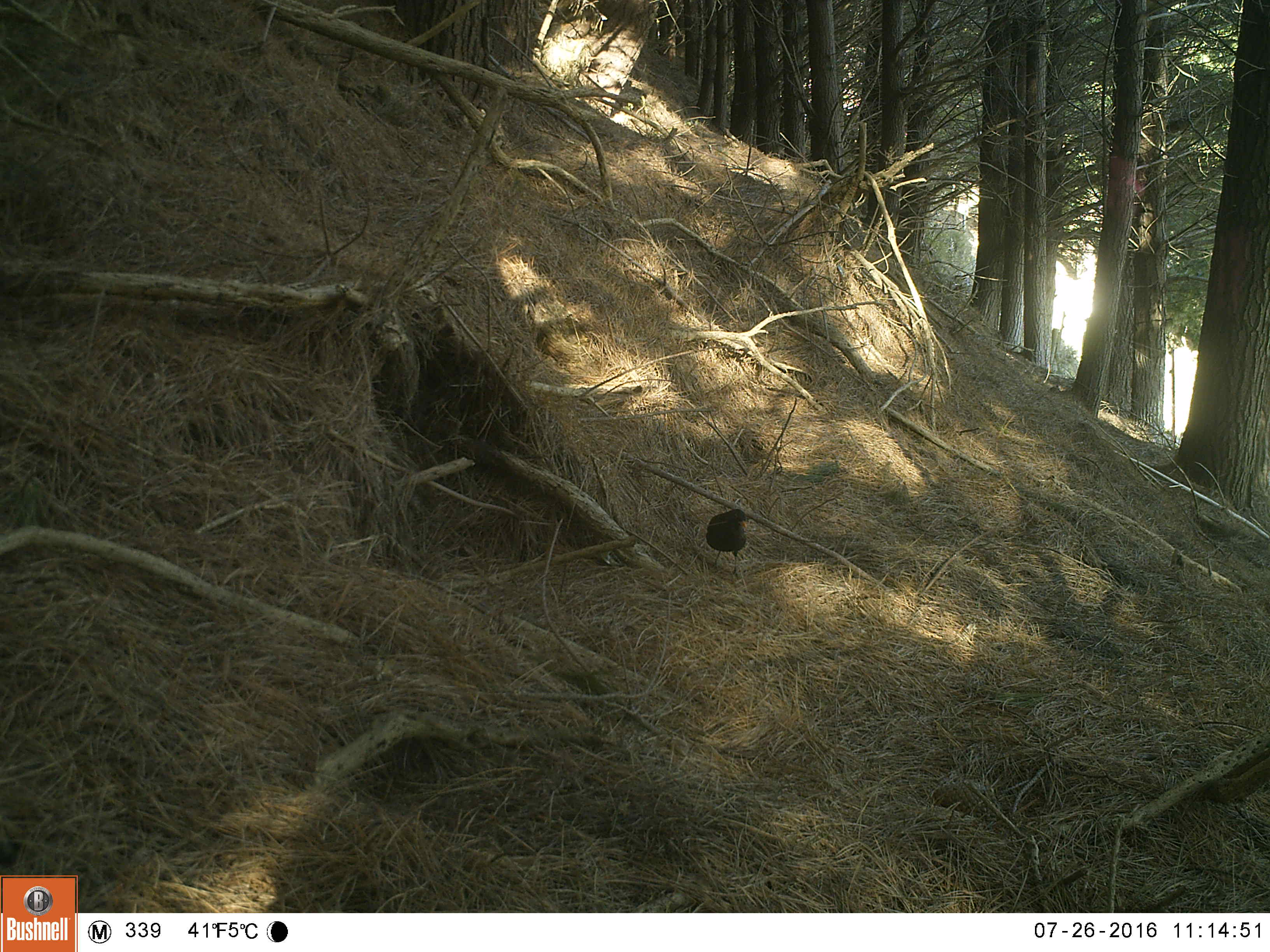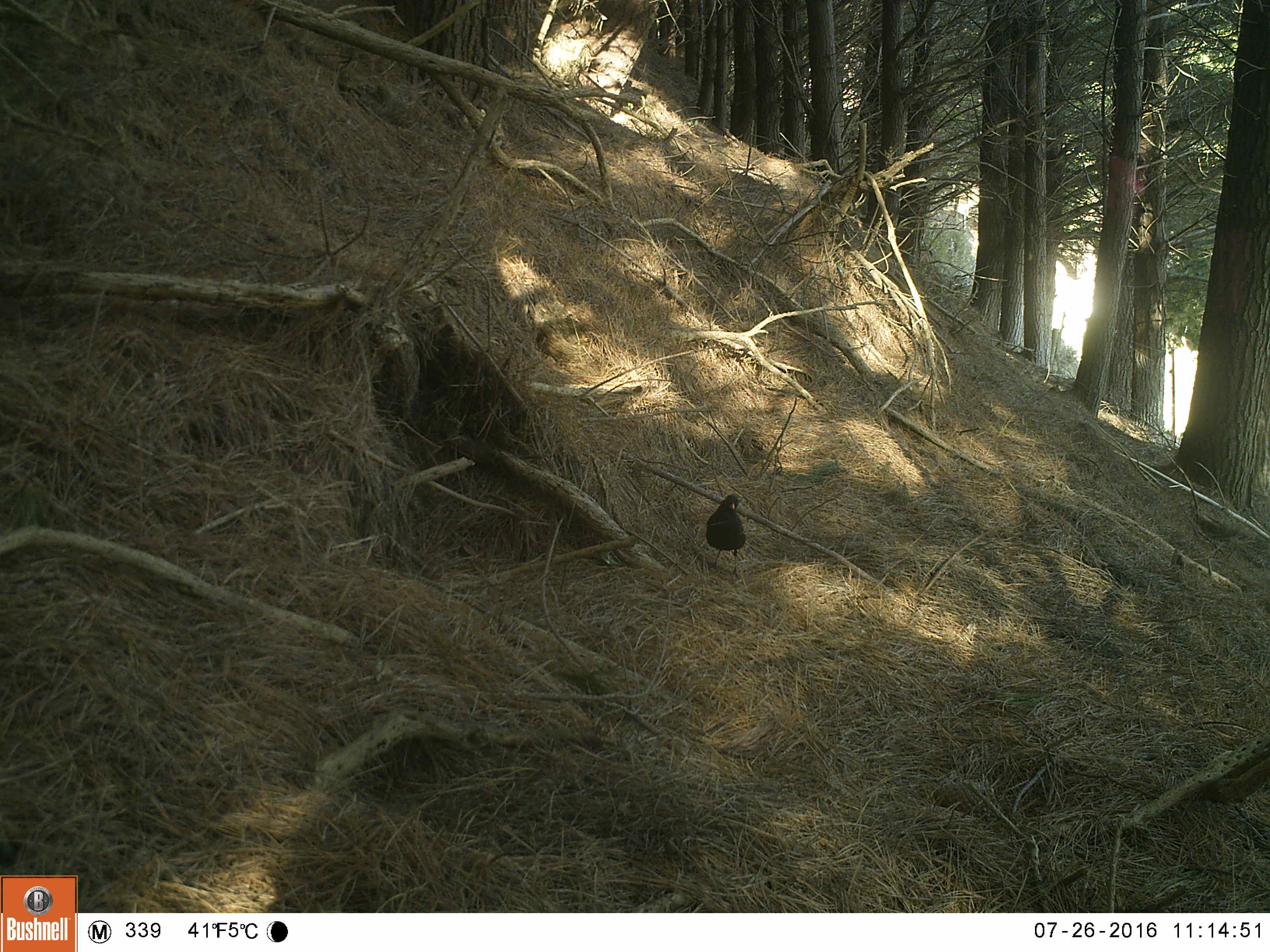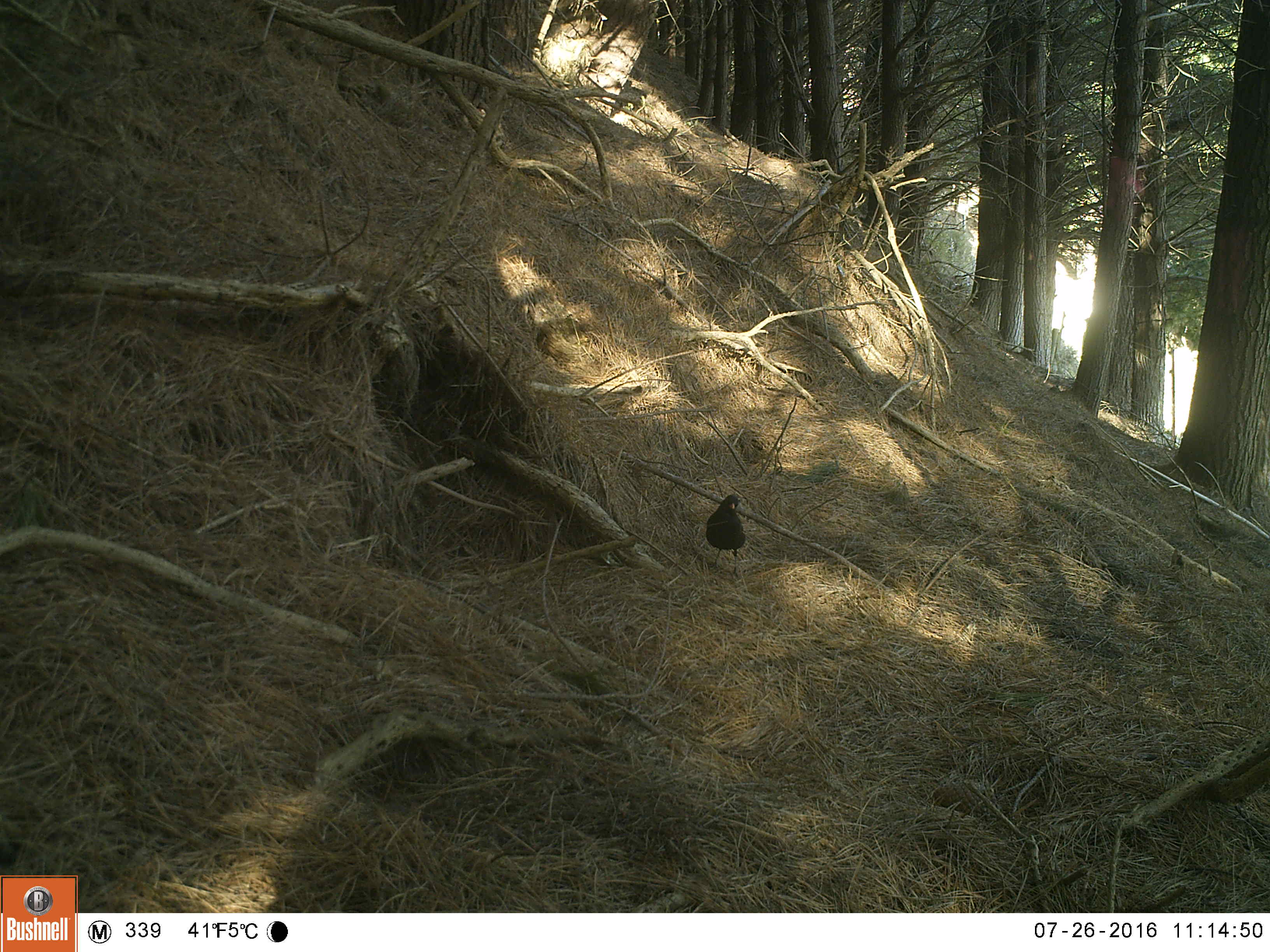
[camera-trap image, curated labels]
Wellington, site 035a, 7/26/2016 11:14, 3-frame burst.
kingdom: Animalia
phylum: Chordata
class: Aves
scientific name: Aves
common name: bird